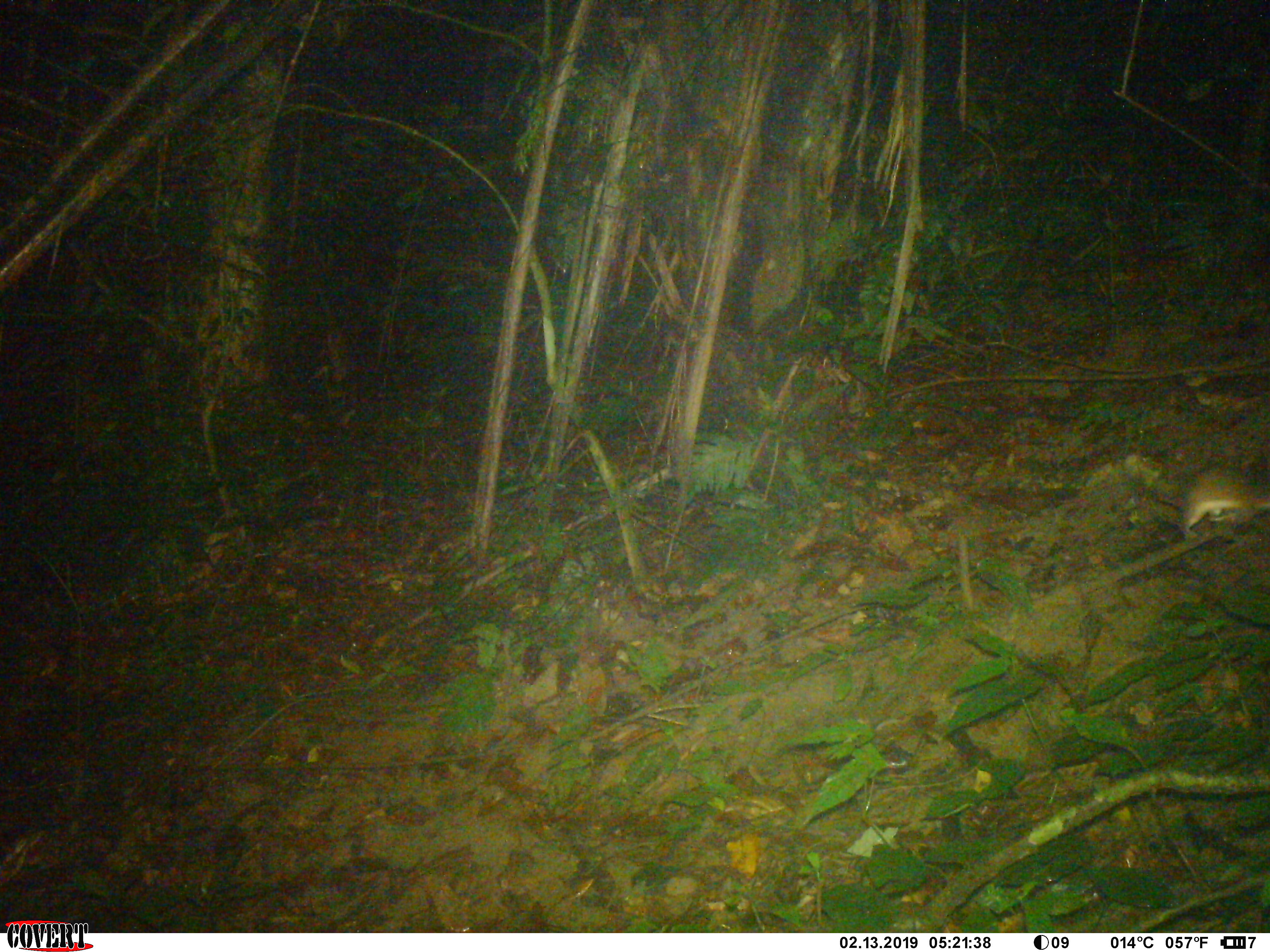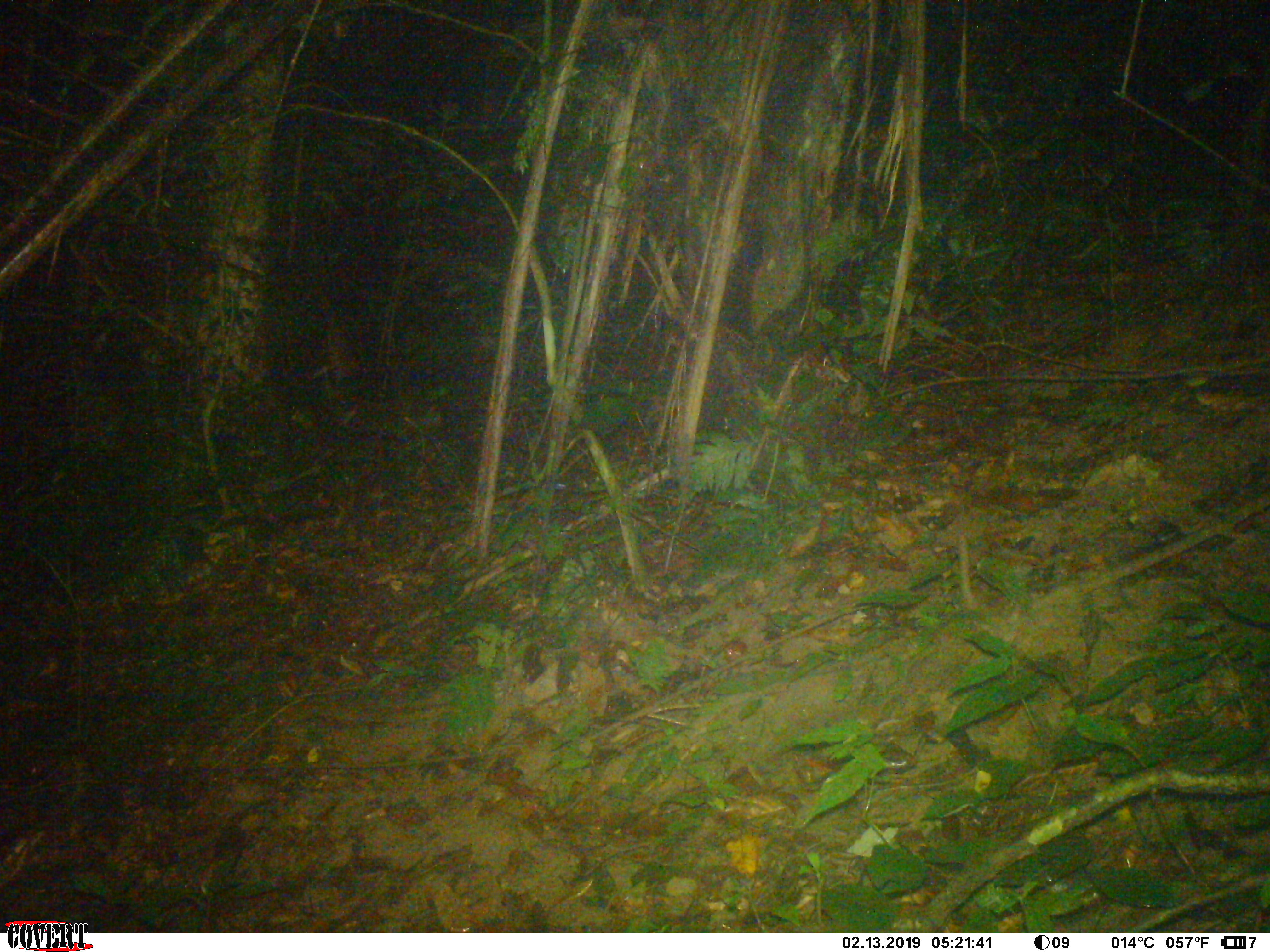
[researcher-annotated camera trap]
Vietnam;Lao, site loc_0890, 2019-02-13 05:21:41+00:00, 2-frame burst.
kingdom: Animalia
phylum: Chordata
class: Mammalia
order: Rodentia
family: Muridae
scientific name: Muridae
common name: old-world mice and rats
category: unidentified murid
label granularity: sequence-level